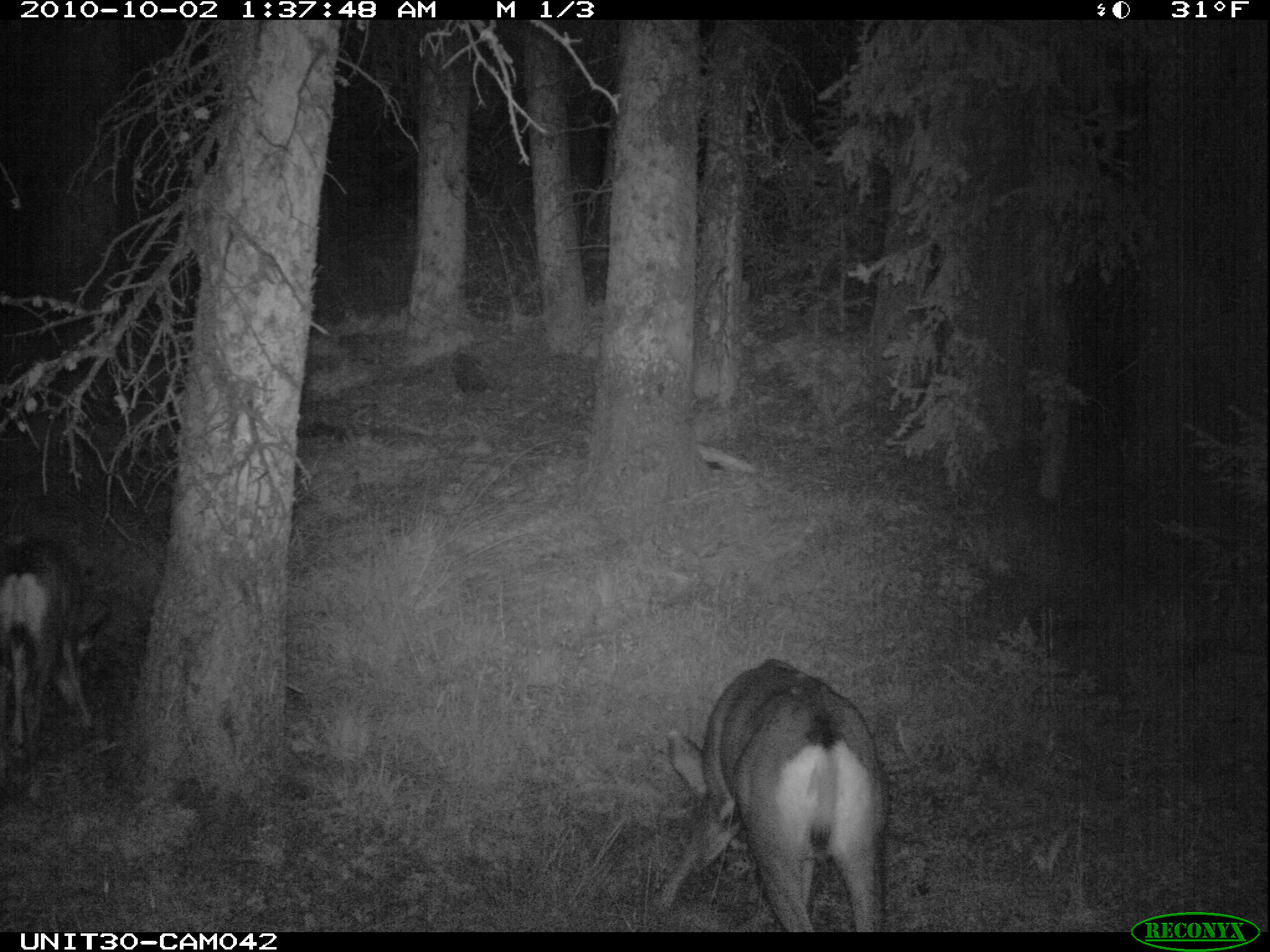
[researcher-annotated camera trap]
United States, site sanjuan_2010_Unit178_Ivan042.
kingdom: Animalia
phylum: Chordata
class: Mammalia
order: Artiodactyla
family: Cervidae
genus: Odocoileus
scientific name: Odocoileus hemionus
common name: mule deer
Odocoileus hemionus (mule deer).